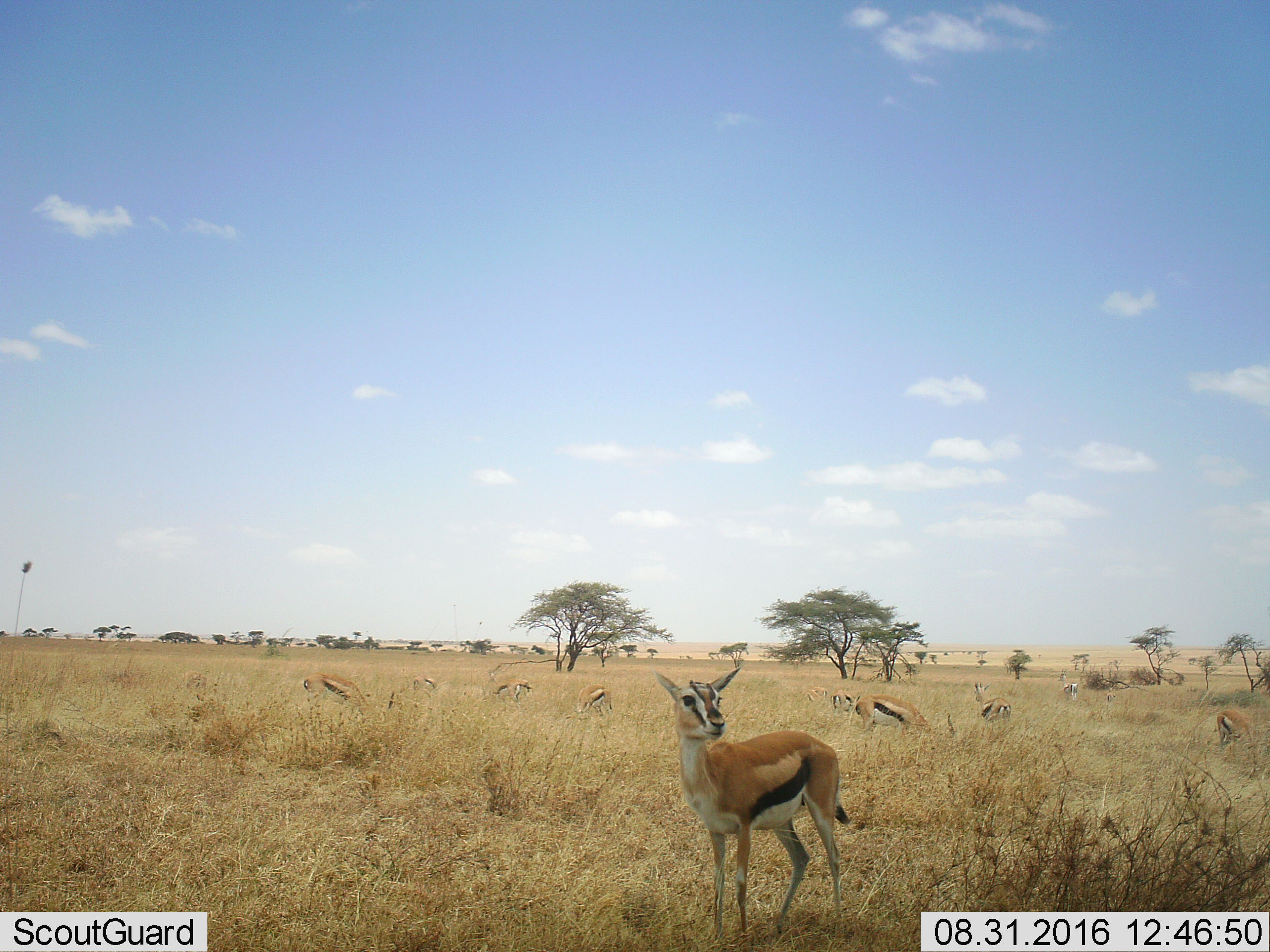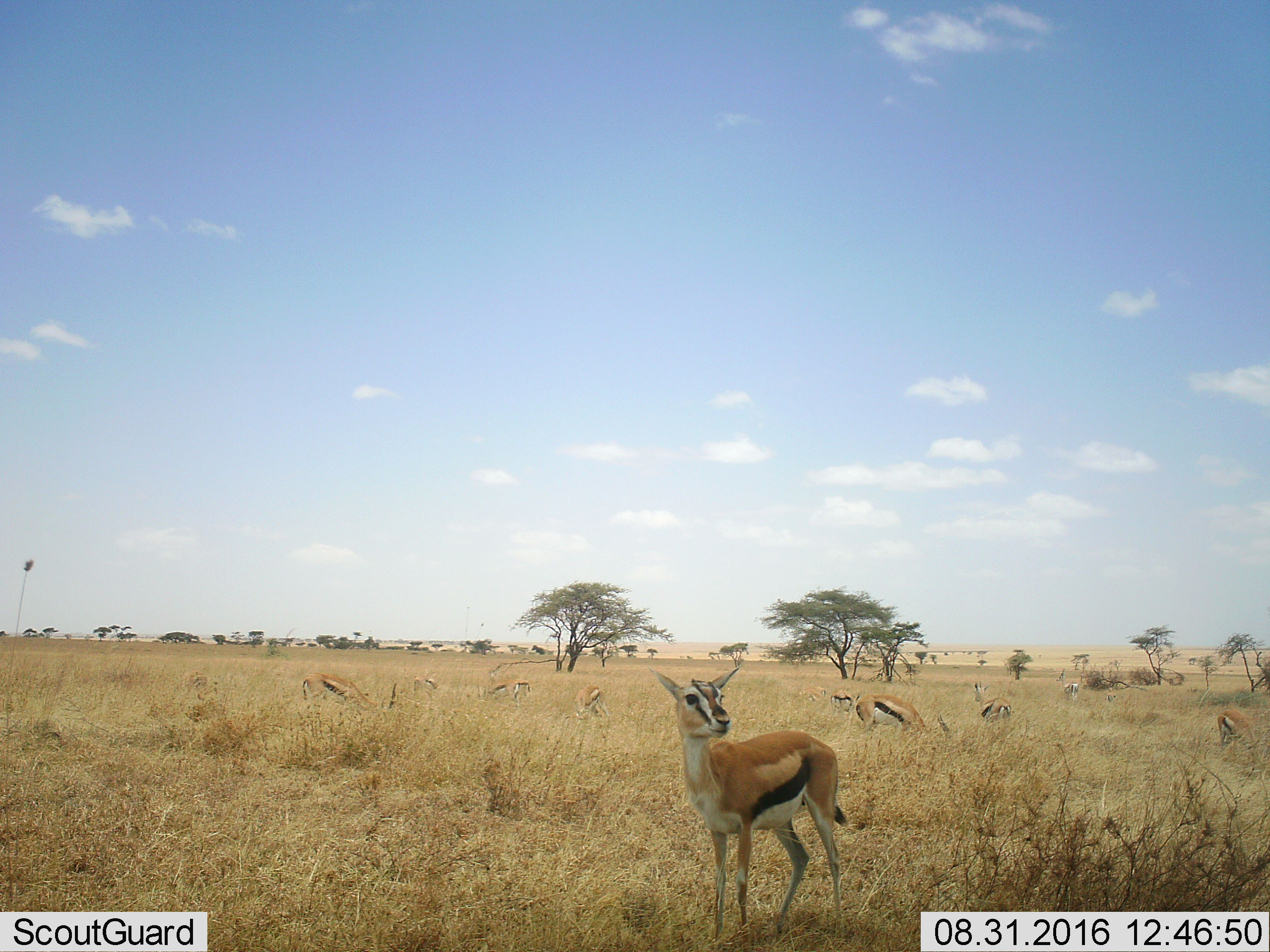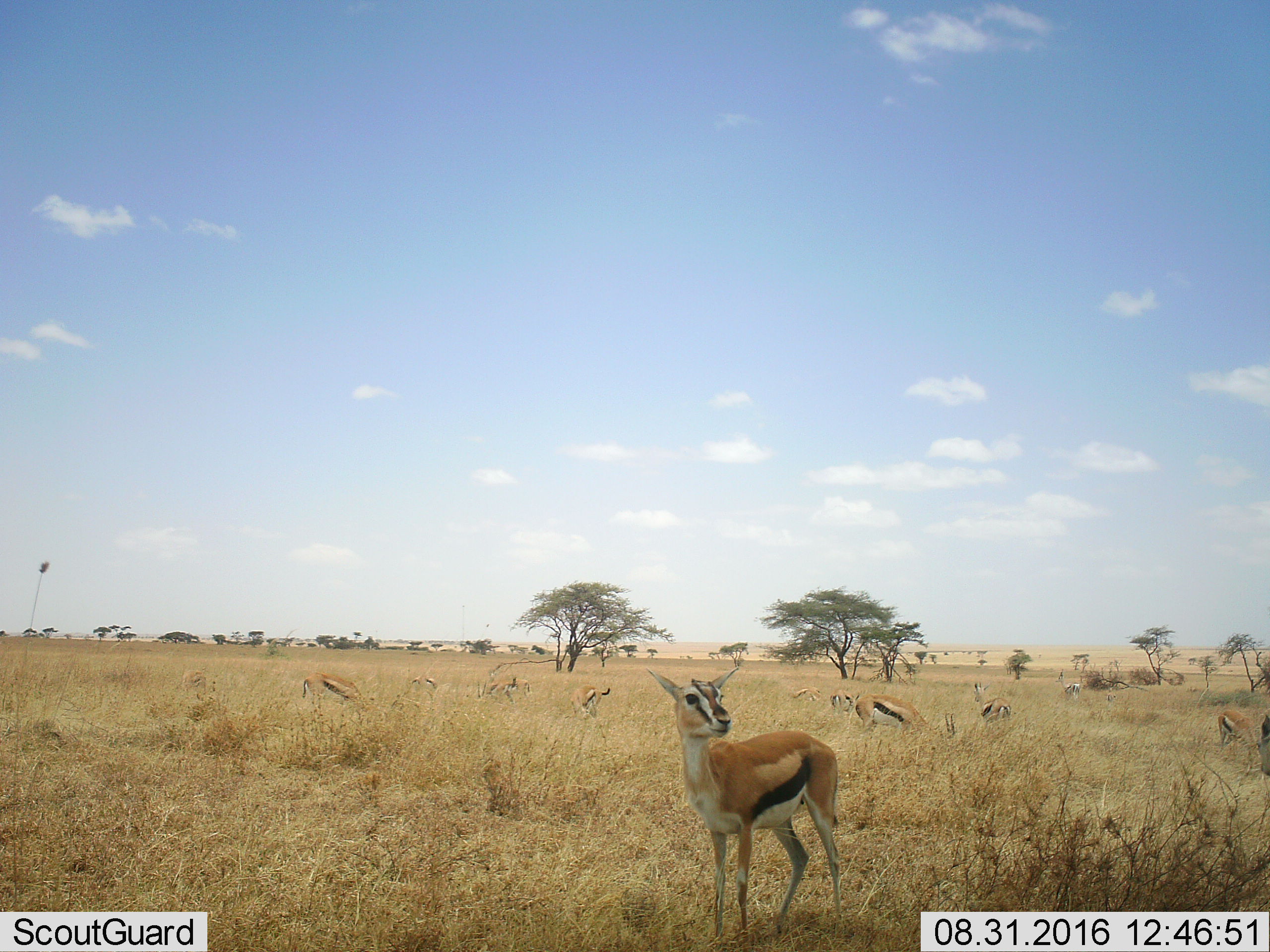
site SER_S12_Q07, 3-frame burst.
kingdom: Animalia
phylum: Chordata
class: Mammalia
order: Artiodactyla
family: Bovidae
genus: Eudorcas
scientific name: Eudorcas thomsonii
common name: thomson's gazelle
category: gazellethomsons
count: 11-50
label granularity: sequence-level